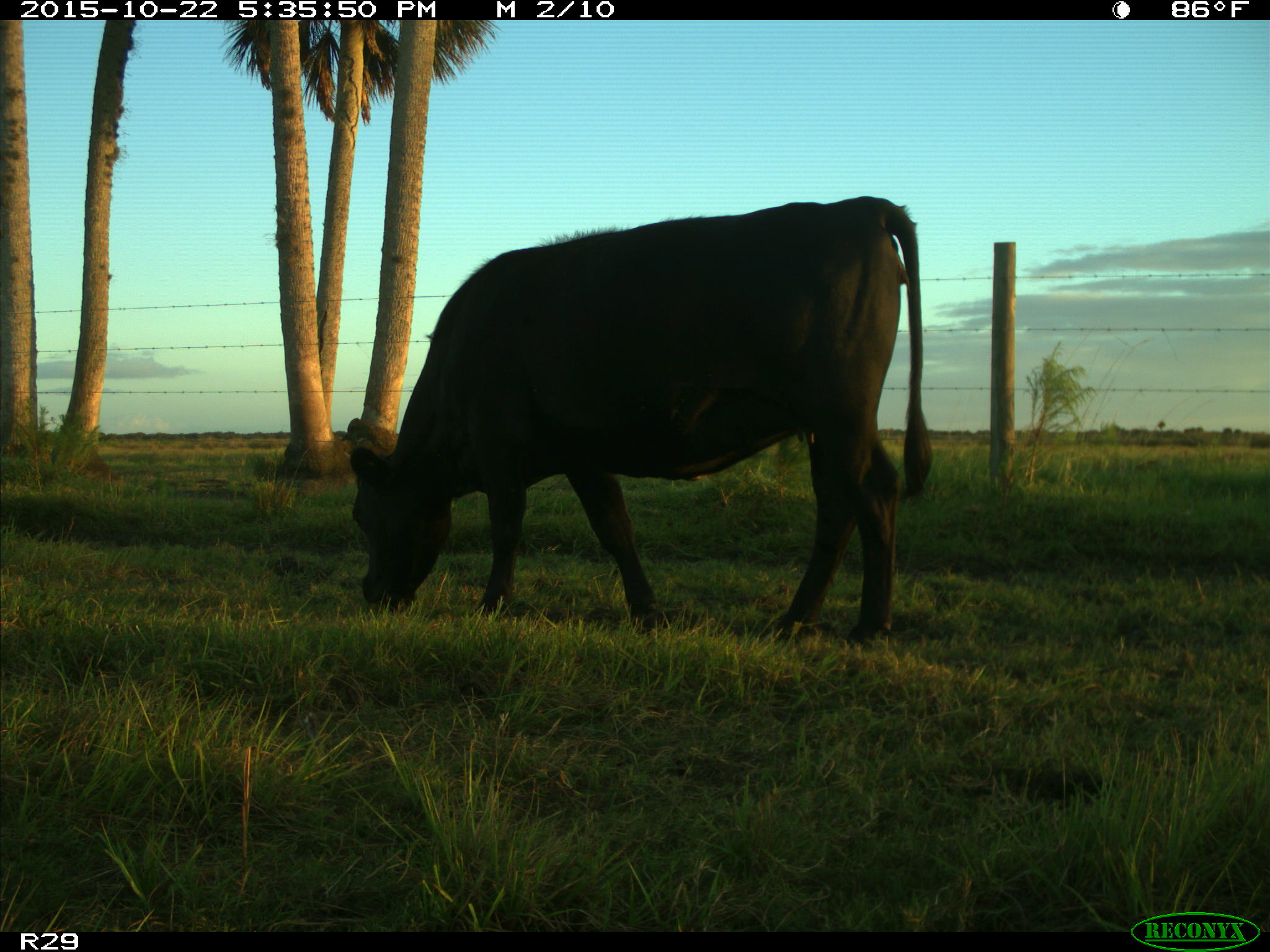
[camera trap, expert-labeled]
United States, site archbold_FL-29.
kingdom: Animalia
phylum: Chordata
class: Mammalia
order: Artiodactyla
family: Bovidae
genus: Bos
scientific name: Bos taurus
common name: domestic cow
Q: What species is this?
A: Bos taurus (domestic cow).